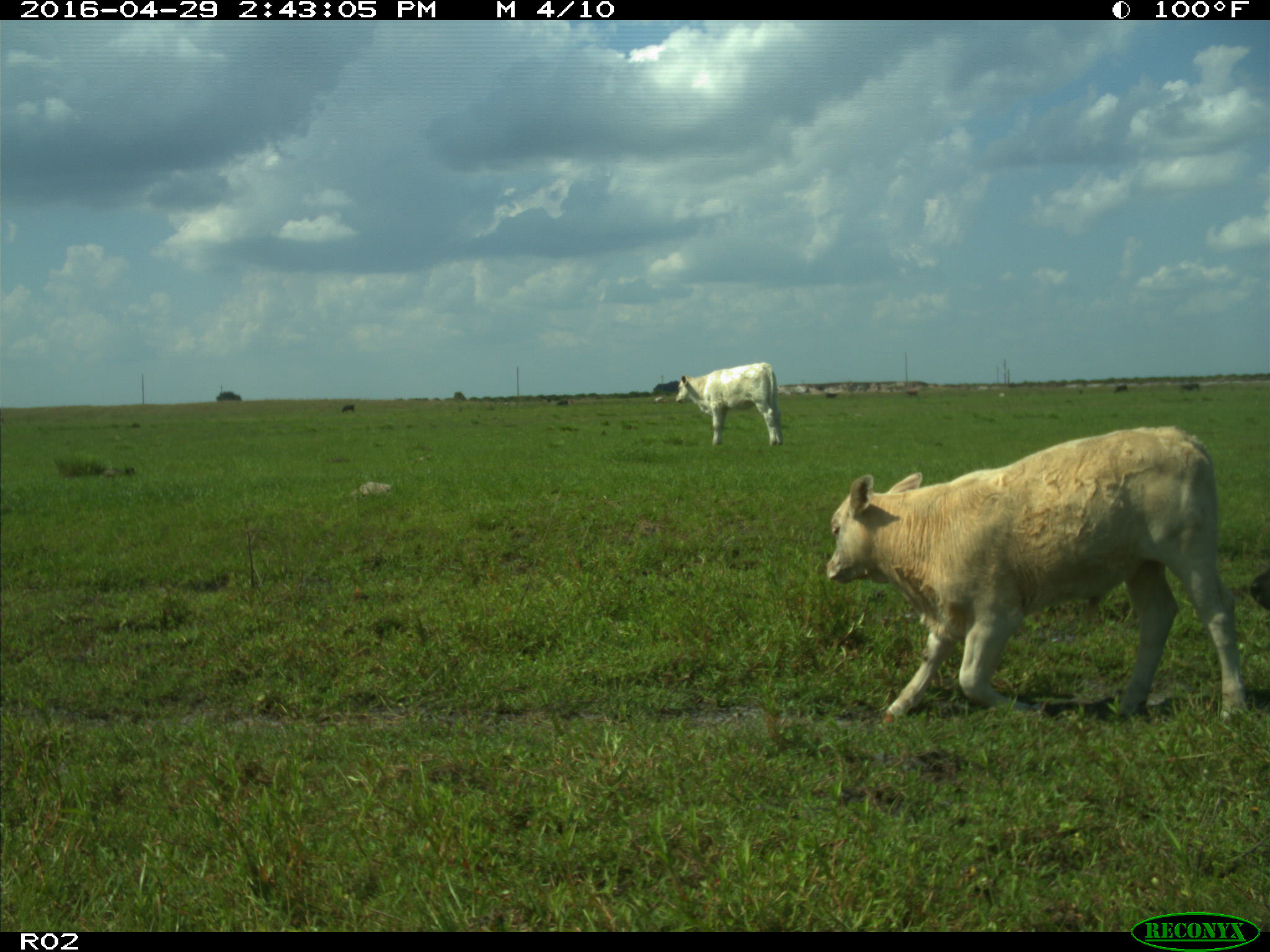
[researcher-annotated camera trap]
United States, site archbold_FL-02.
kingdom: Animalia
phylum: Chordata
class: Mammalia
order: Artiodactyla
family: Bovidae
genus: Bos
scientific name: Bos taurus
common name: domestic cow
Bos taurus (domestic cow).